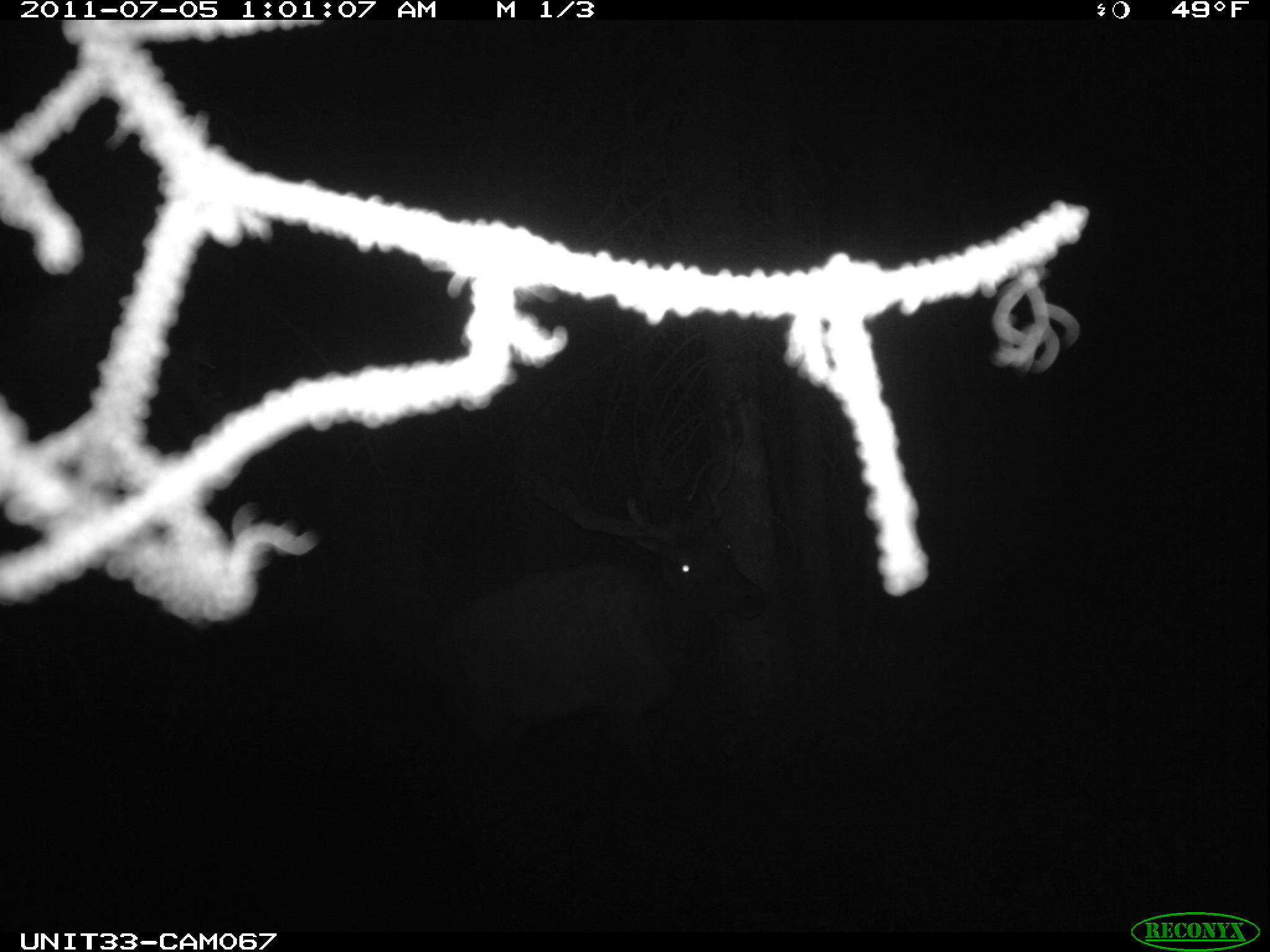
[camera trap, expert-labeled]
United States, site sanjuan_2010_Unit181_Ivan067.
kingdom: Animalia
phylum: Chordata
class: Mammalia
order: Artiodactyla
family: Cervidae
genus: Cervus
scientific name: Cervus elaphus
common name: red deer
Cervus elaphus (red deer).